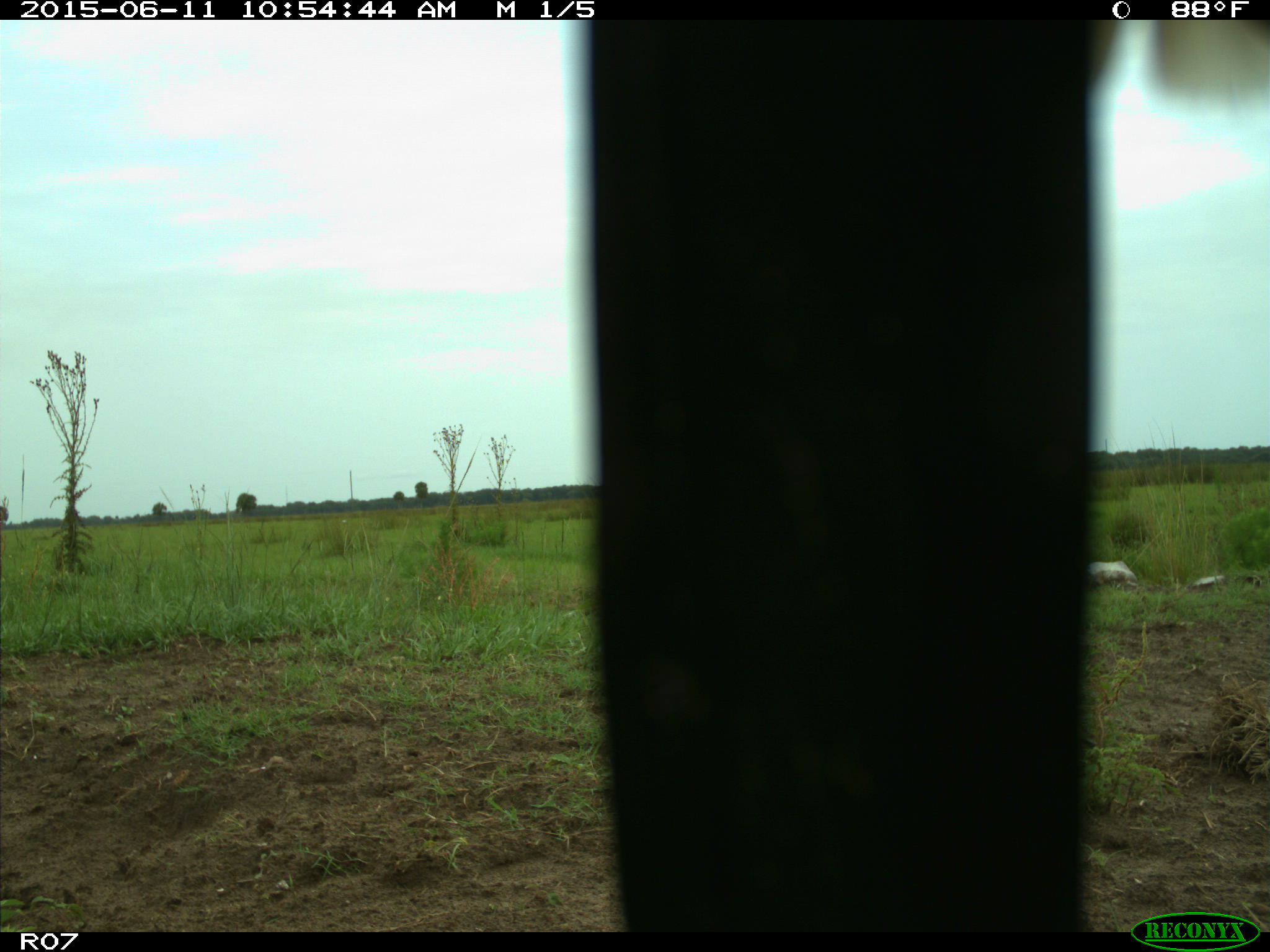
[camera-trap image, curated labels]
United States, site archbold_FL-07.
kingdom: Animalia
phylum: Chordata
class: Mammalia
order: Artiodactyla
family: Bovidae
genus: Bos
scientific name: Bos taurus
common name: domestic cow